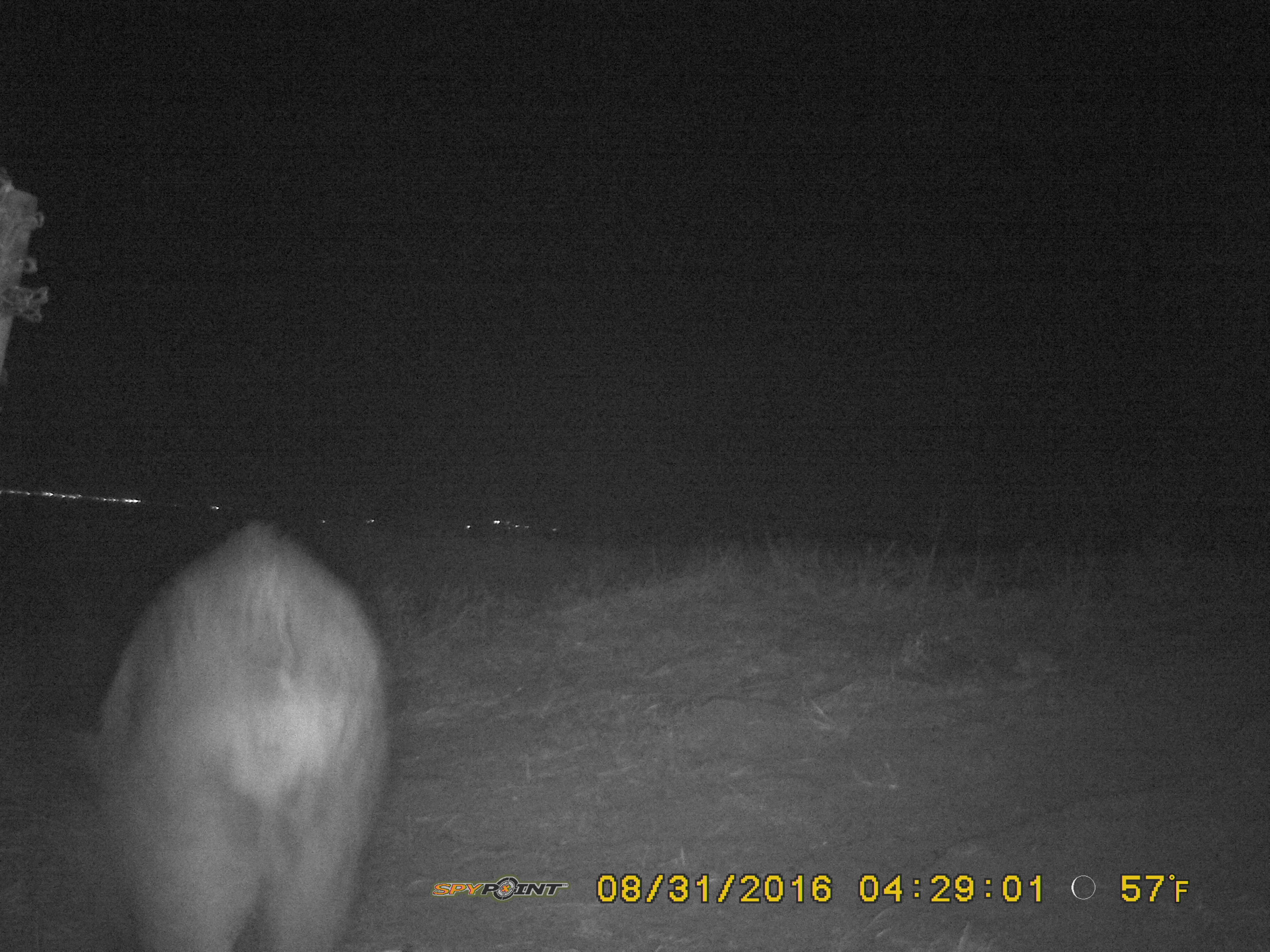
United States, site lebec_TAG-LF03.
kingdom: Animalia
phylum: Chordata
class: Mammalia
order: Artiodactyla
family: Suidae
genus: Sus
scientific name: Sus scrofa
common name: wild boar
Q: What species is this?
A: Sus scrofa (wild boar).